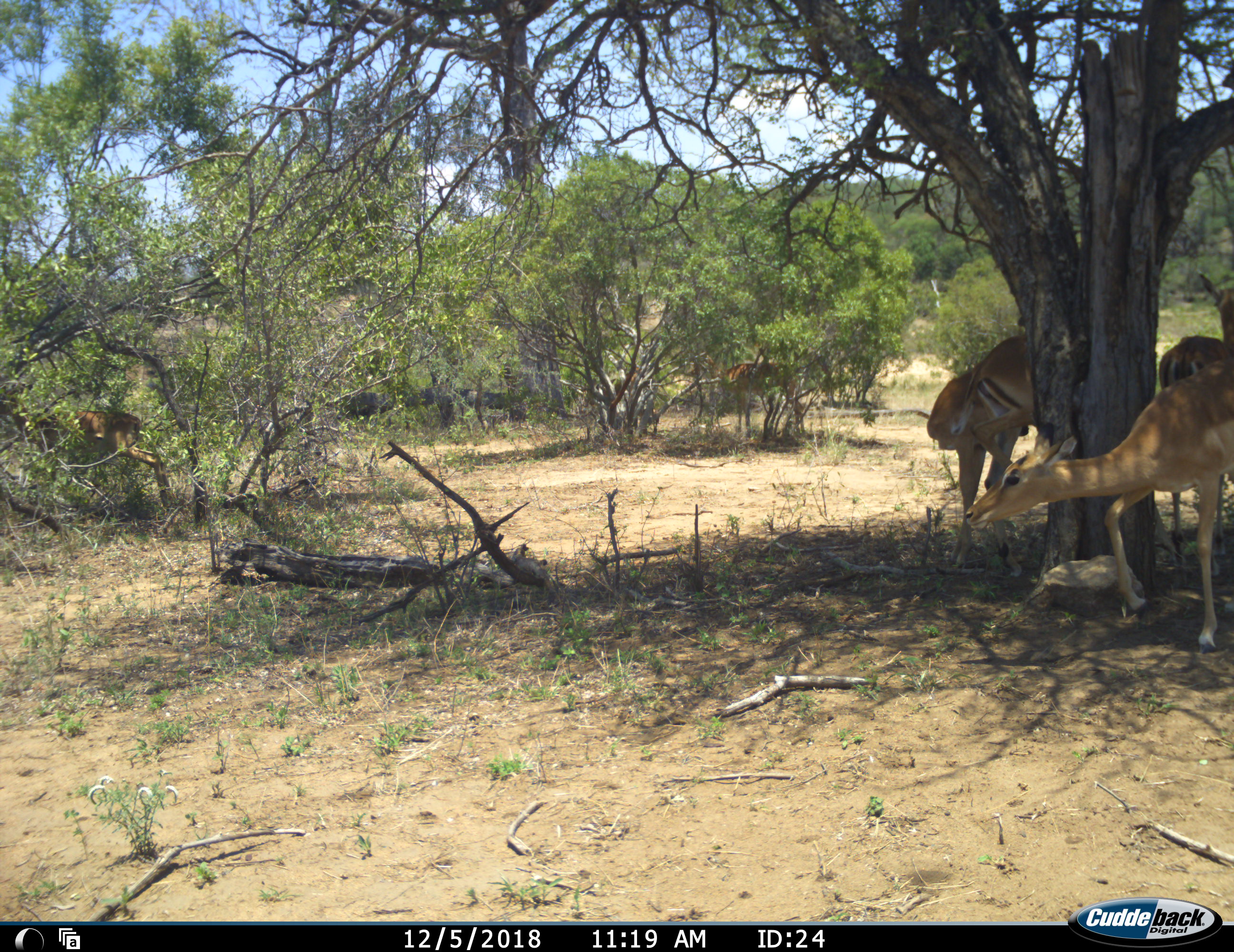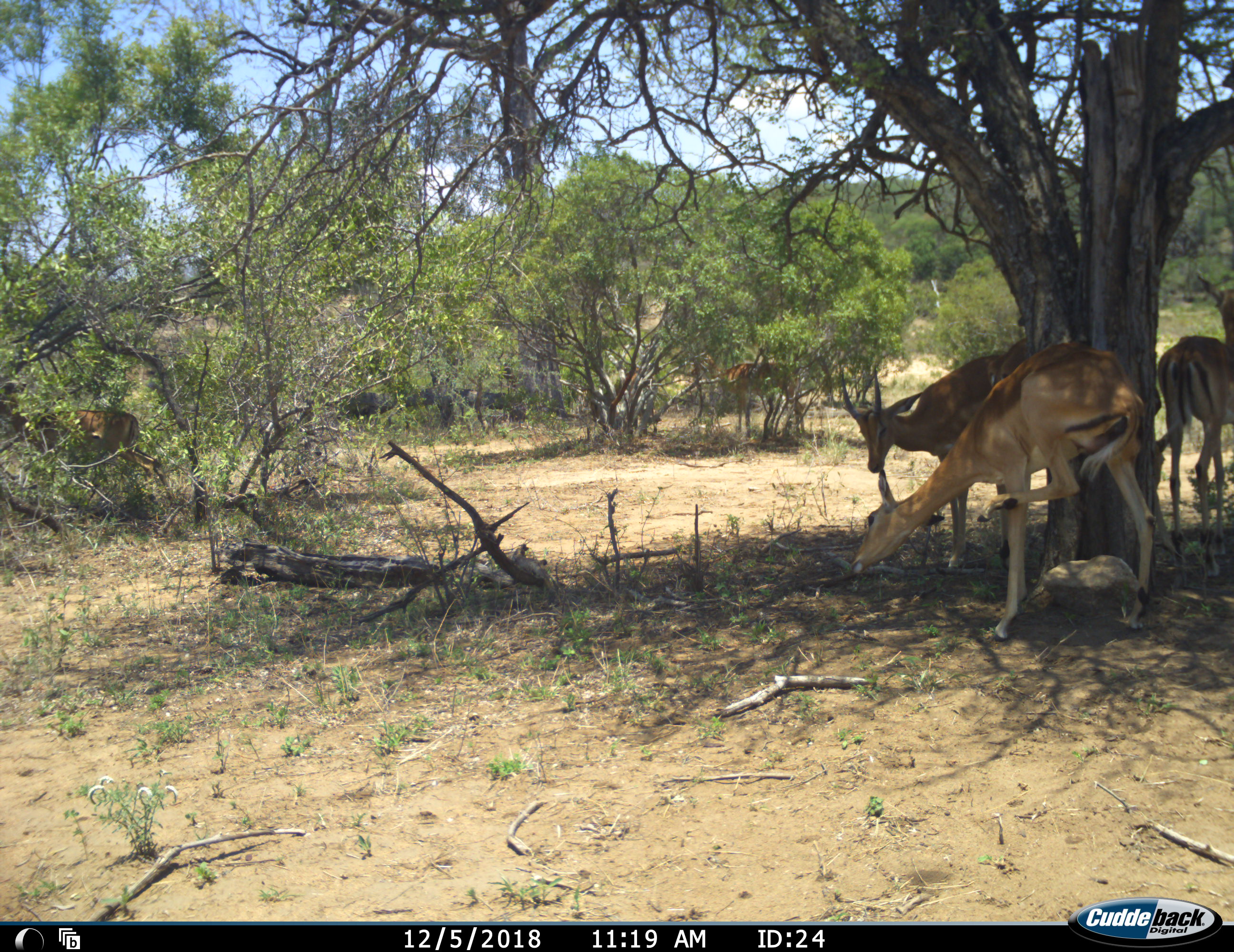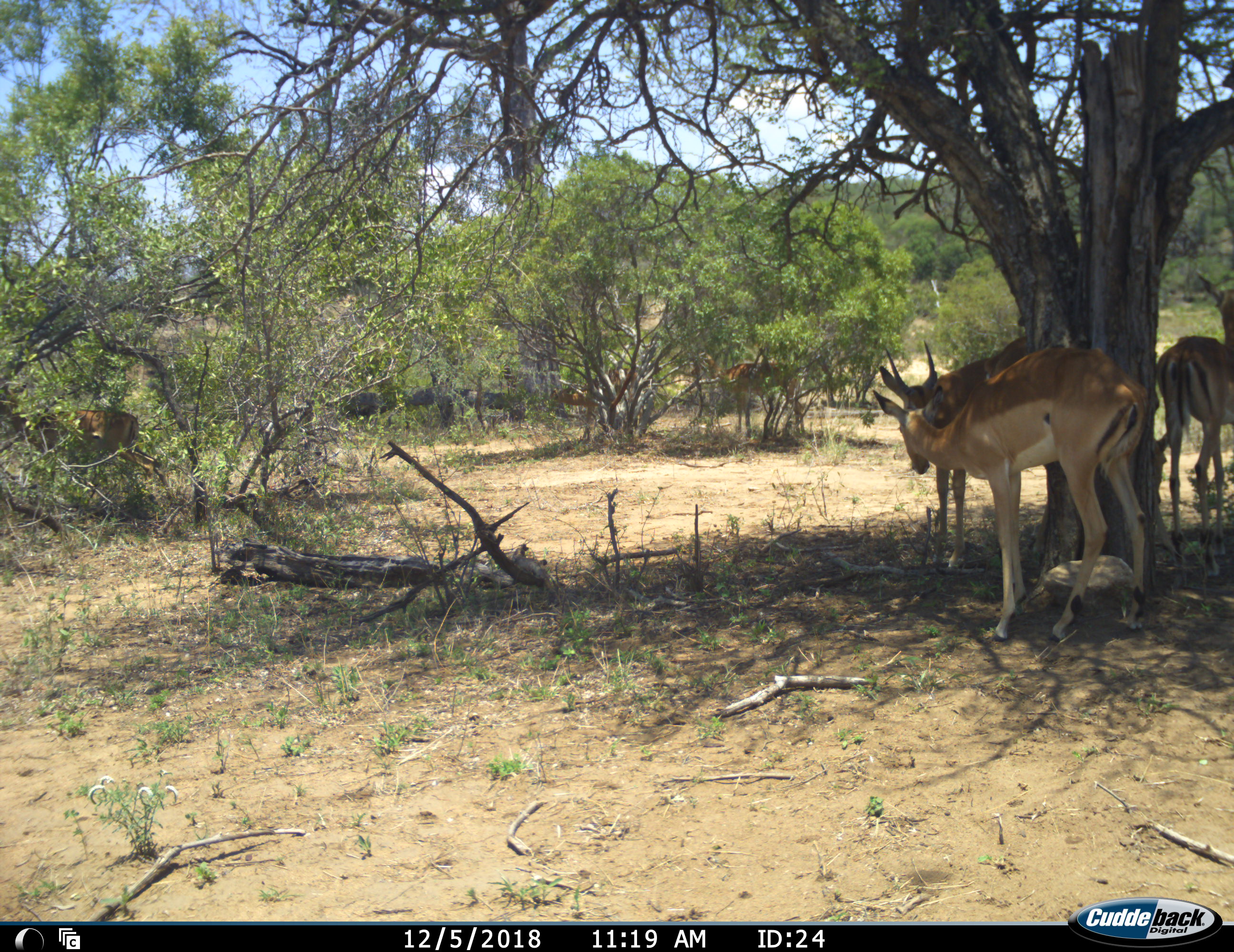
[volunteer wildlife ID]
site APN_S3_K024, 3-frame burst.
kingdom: Animalia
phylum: Chordata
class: Mammalia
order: Artiodactyla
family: Bovidae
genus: Aepyceros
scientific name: Aepyceros melampus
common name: impala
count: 5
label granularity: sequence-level